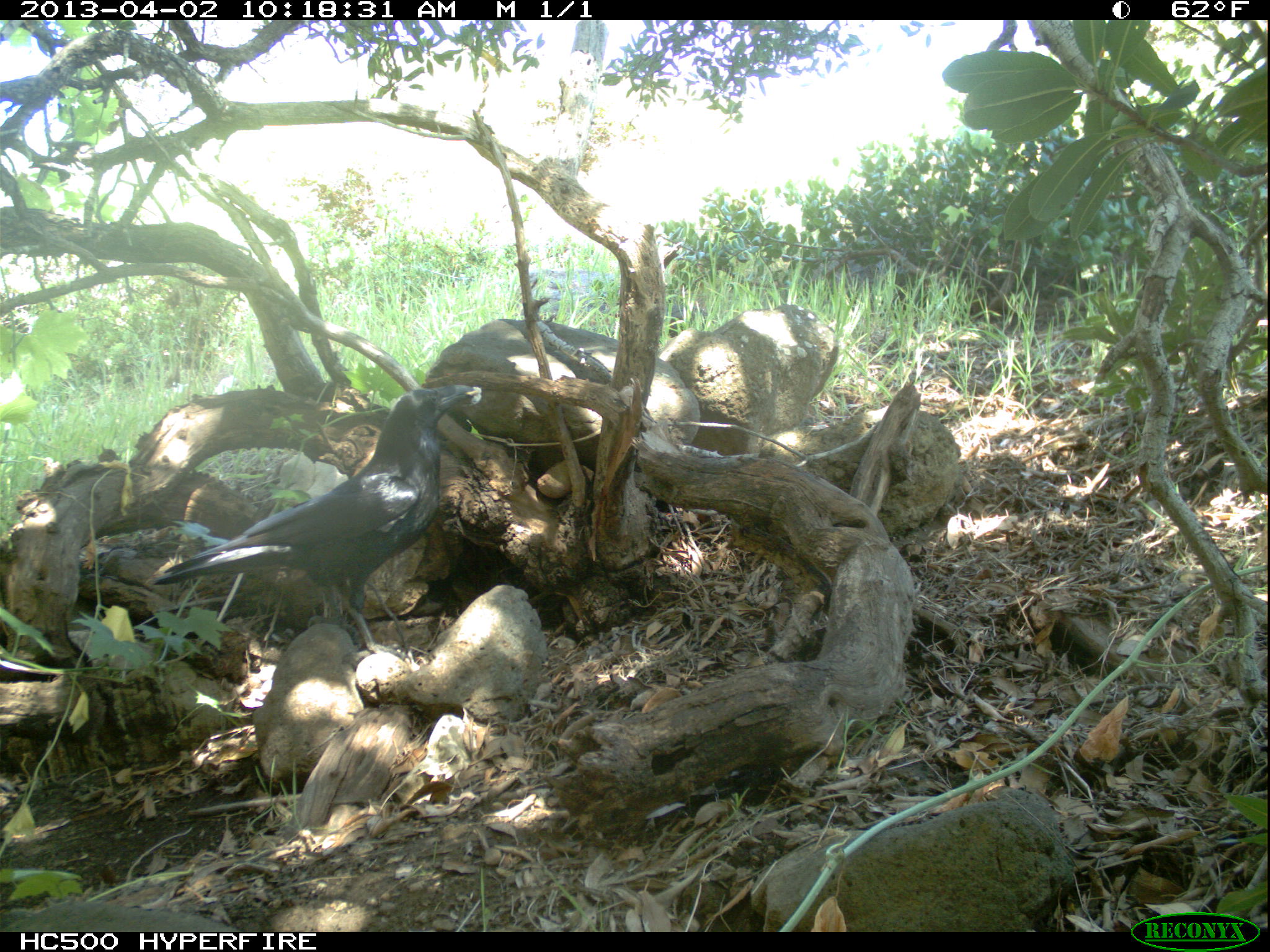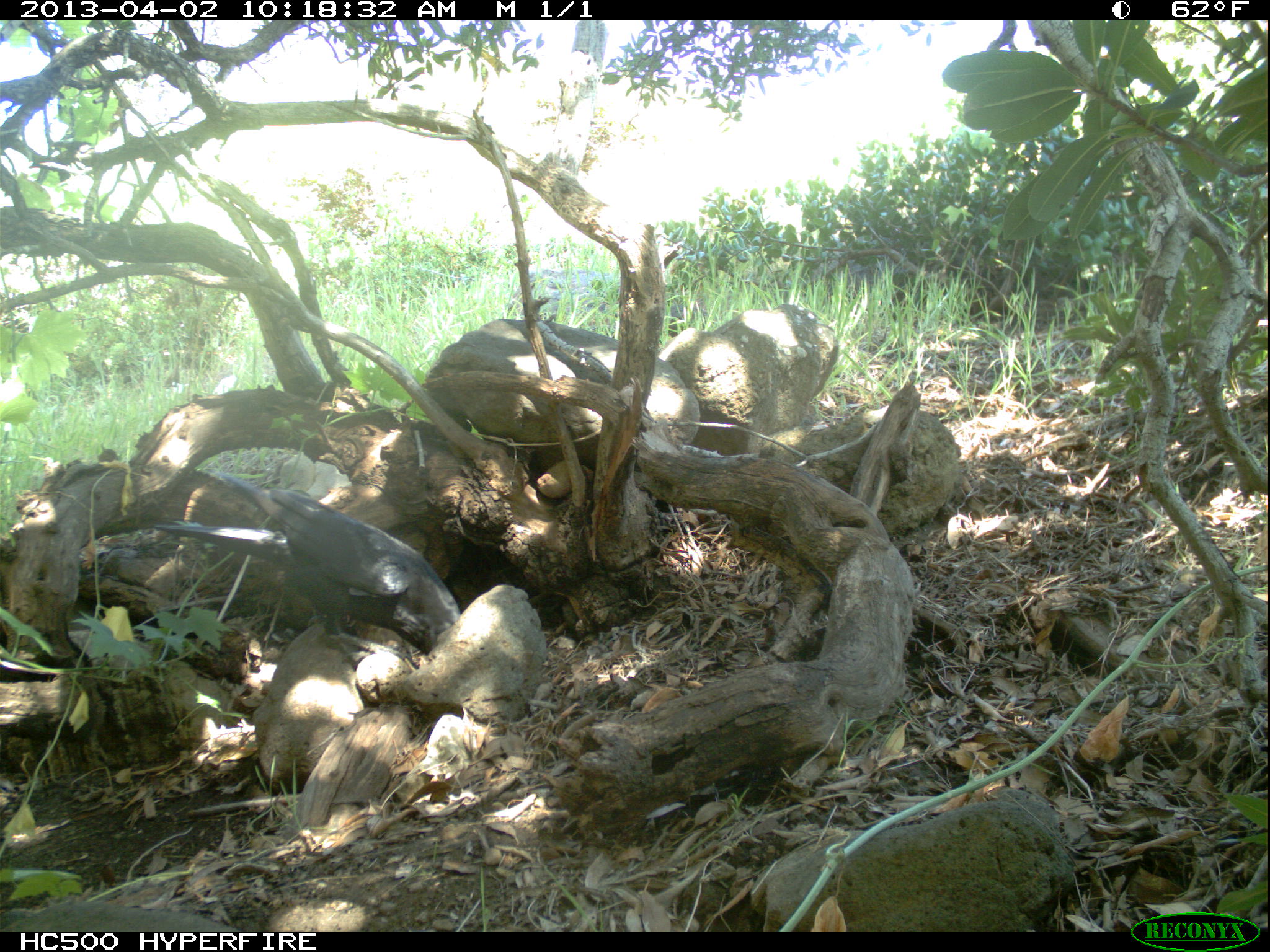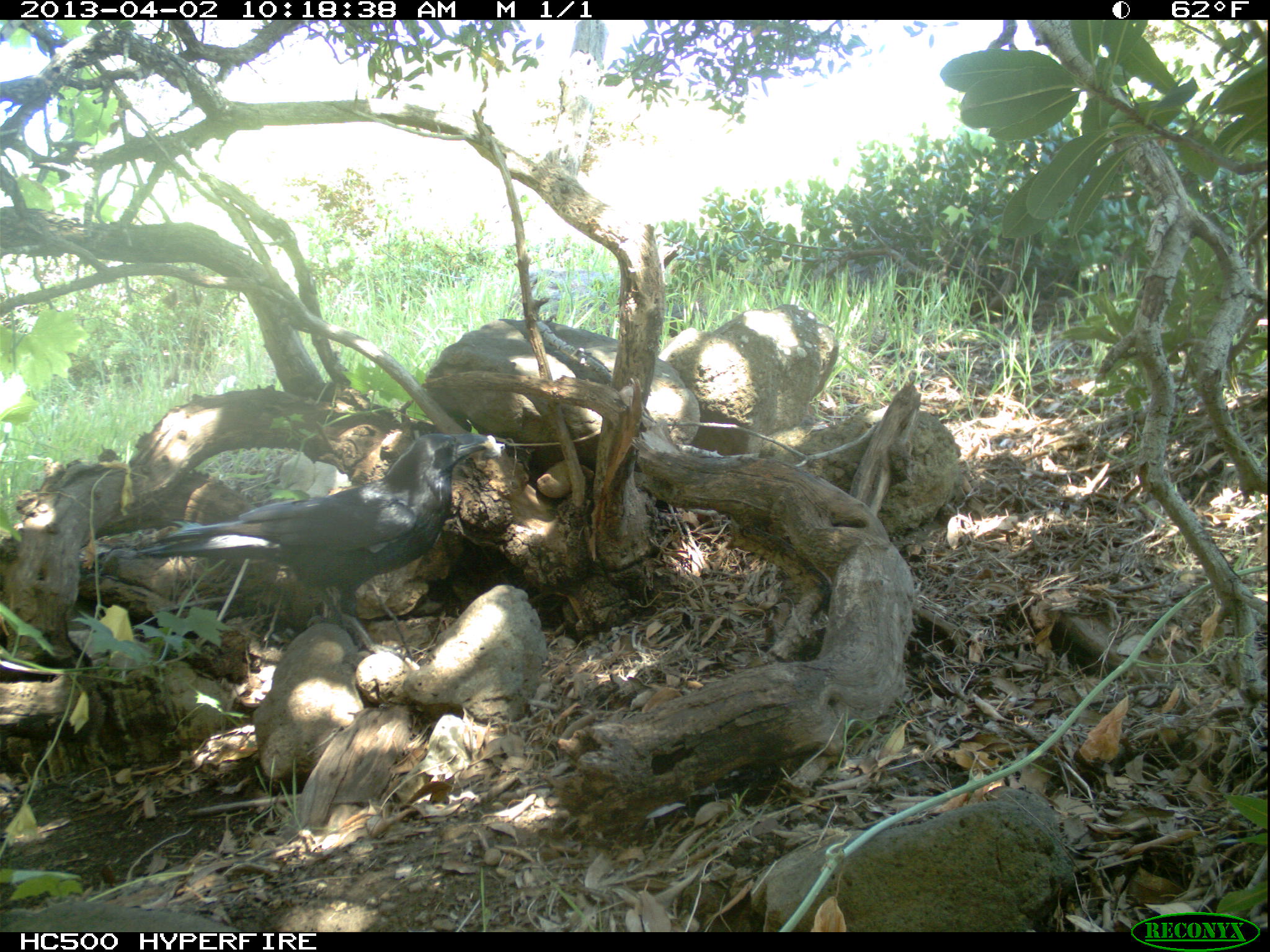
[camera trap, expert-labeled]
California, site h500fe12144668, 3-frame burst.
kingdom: Animalia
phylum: Chordata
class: Aves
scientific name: Aves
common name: bird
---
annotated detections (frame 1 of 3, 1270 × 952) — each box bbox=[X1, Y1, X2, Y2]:
bird: bbox=[151, 383, 482, 655]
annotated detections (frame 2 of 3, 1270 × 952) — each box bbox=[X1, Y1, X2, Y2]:
bird: bbox=[148, 467, 460, 666]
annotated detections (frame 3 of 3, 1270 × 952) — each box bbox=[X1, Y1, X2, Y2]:
bird: bbox=[107, 432, 494, 659]